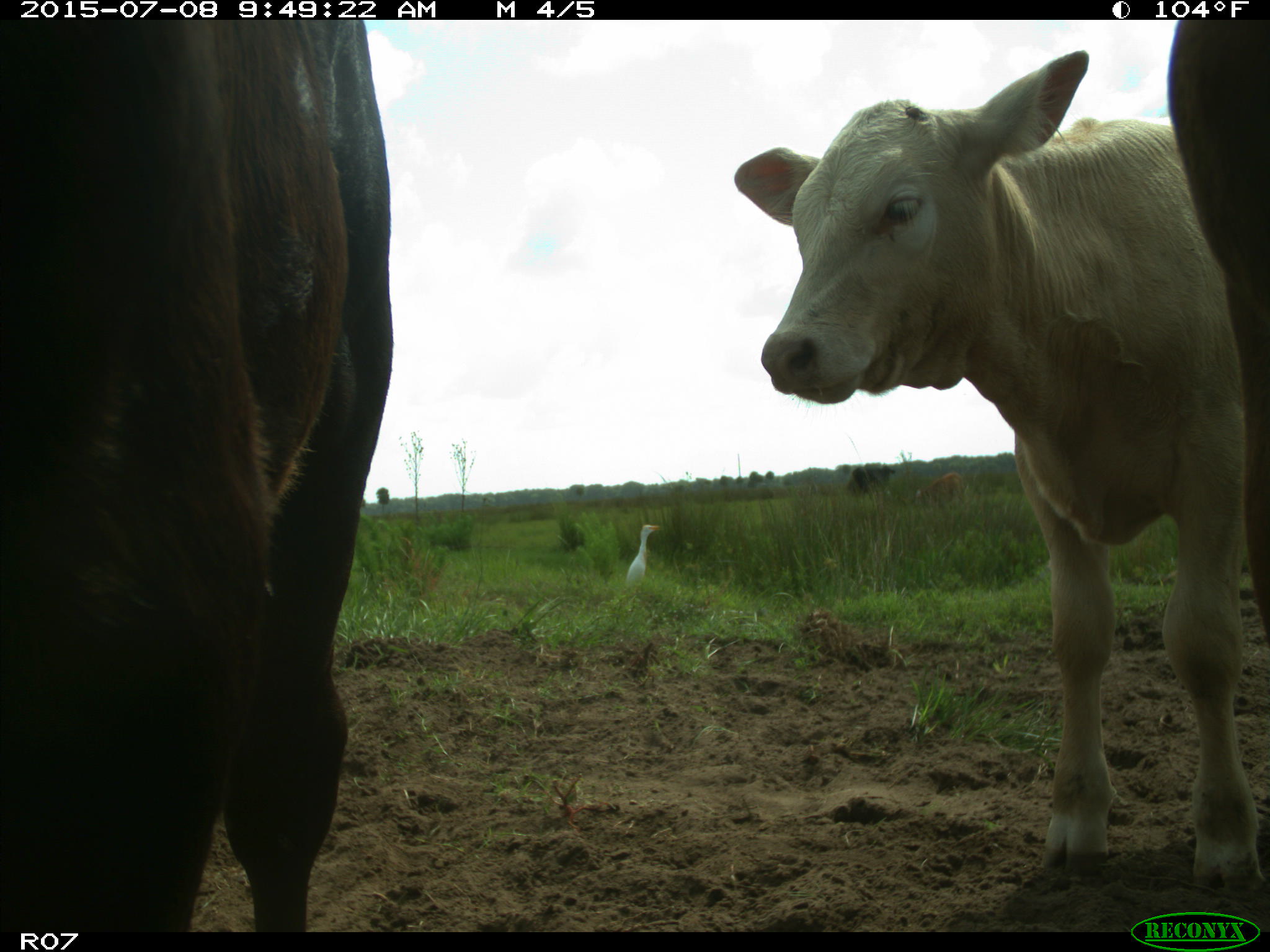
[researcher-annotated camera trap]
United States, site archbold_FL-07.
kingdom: Animalia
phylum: Chordata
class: Mammalia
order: Artiodactyla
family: Bovidae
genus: Bos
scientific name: Bos taurus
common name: domestic cow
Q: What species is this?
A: Bos taurus (domestic cow).